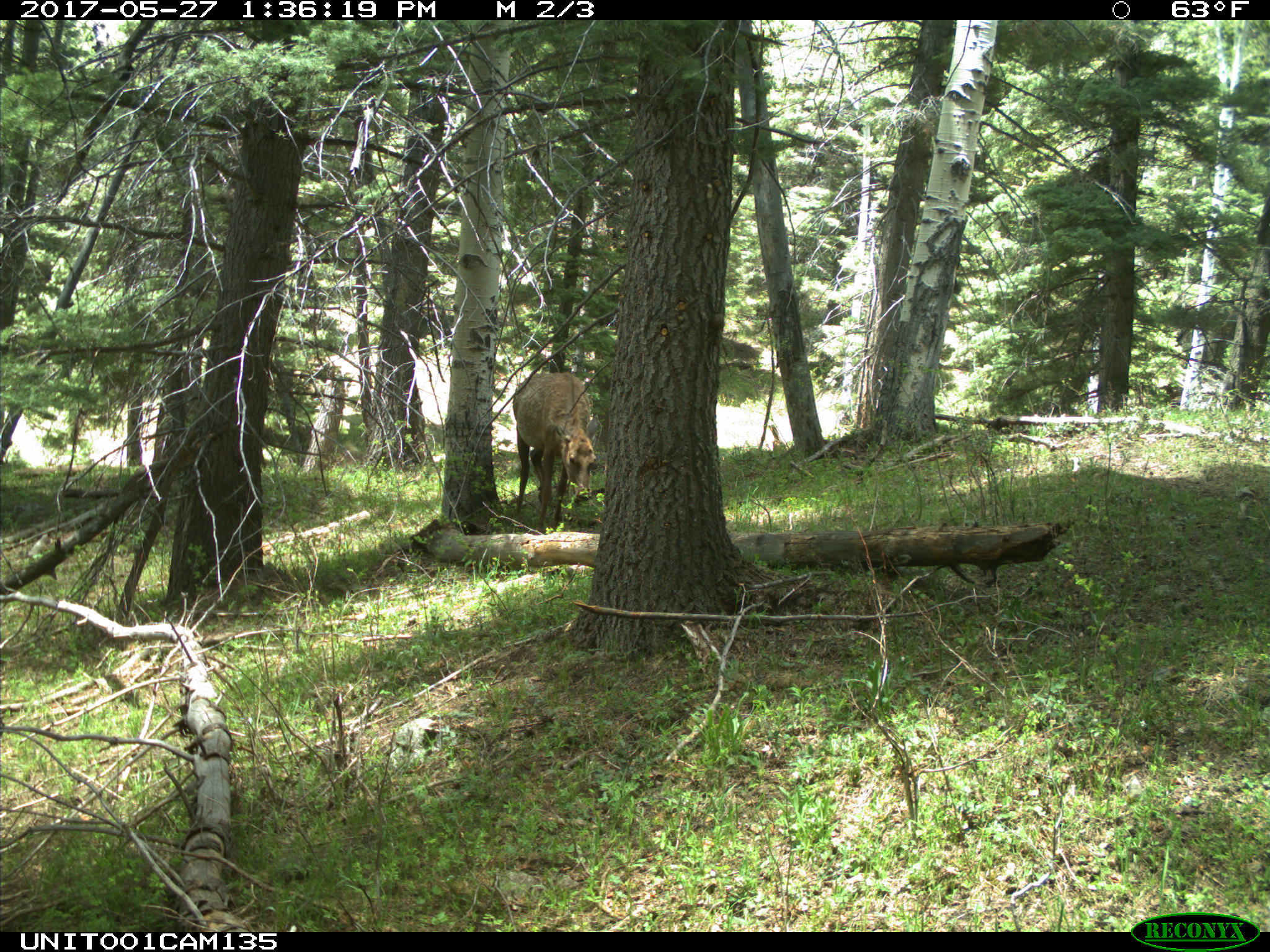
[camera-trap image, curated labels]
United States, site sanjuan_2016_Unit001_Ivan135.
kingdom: Animalia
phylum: Chordata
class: Mammalia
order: Artiodactyla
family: Cervidae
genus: Cervus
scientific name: Cervus elaphus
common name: red deer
Cervus elaphus (red deer).